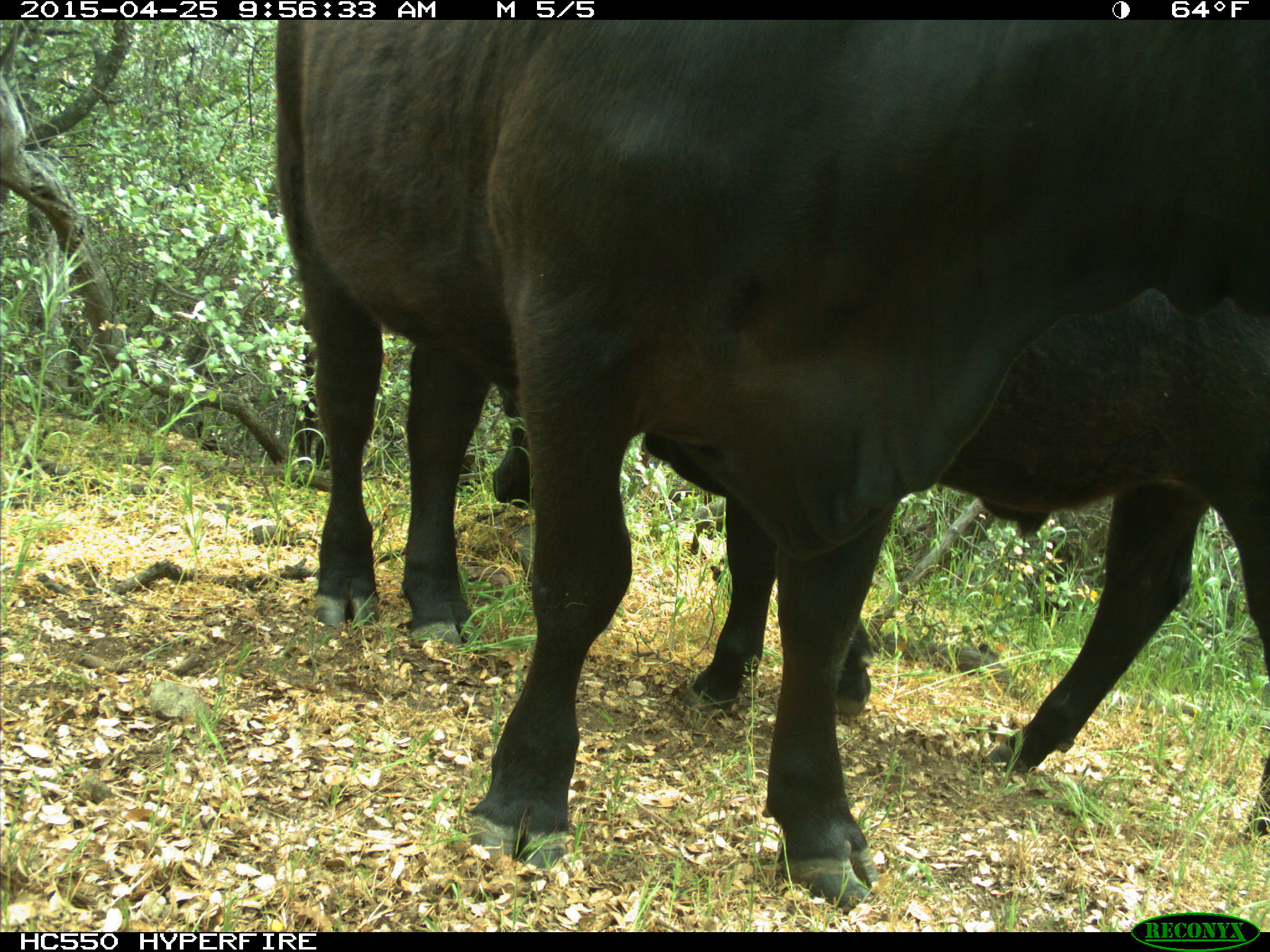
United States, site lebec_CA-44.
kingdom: Animalia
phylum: Chordata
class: Mammalia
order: Artiodactyla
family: Suidae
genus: Sus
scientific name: Sus scrofa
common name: wild boar